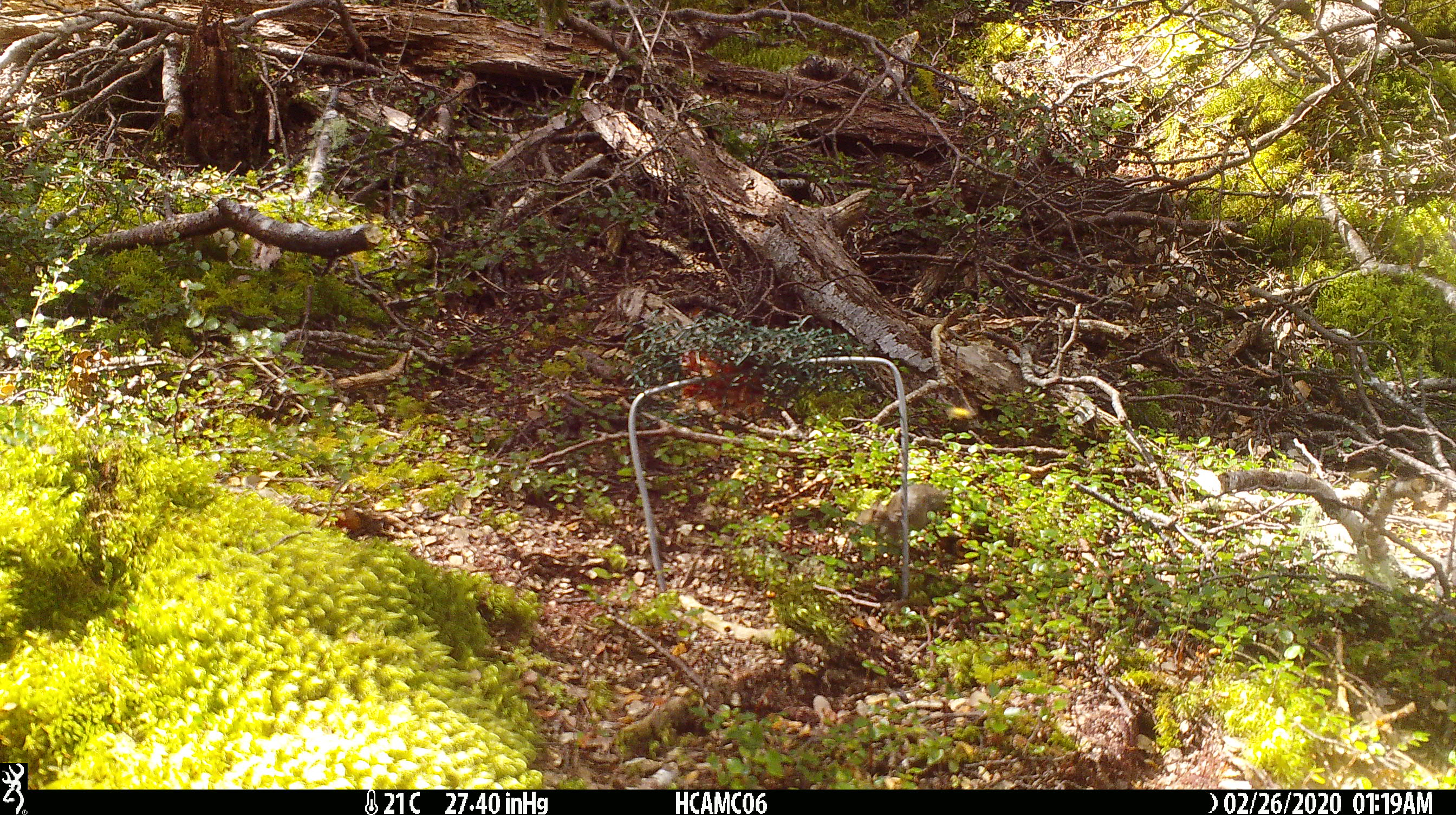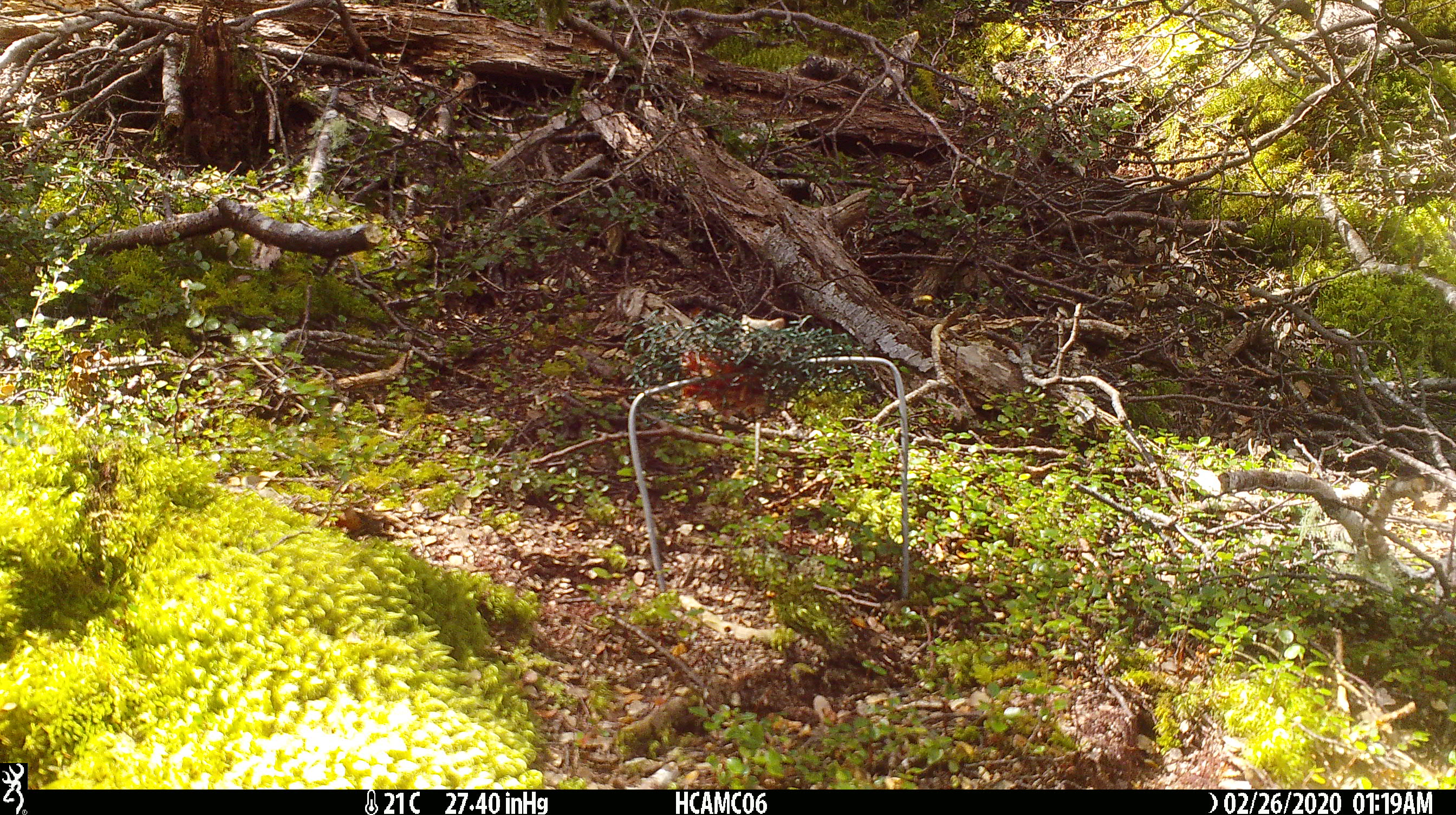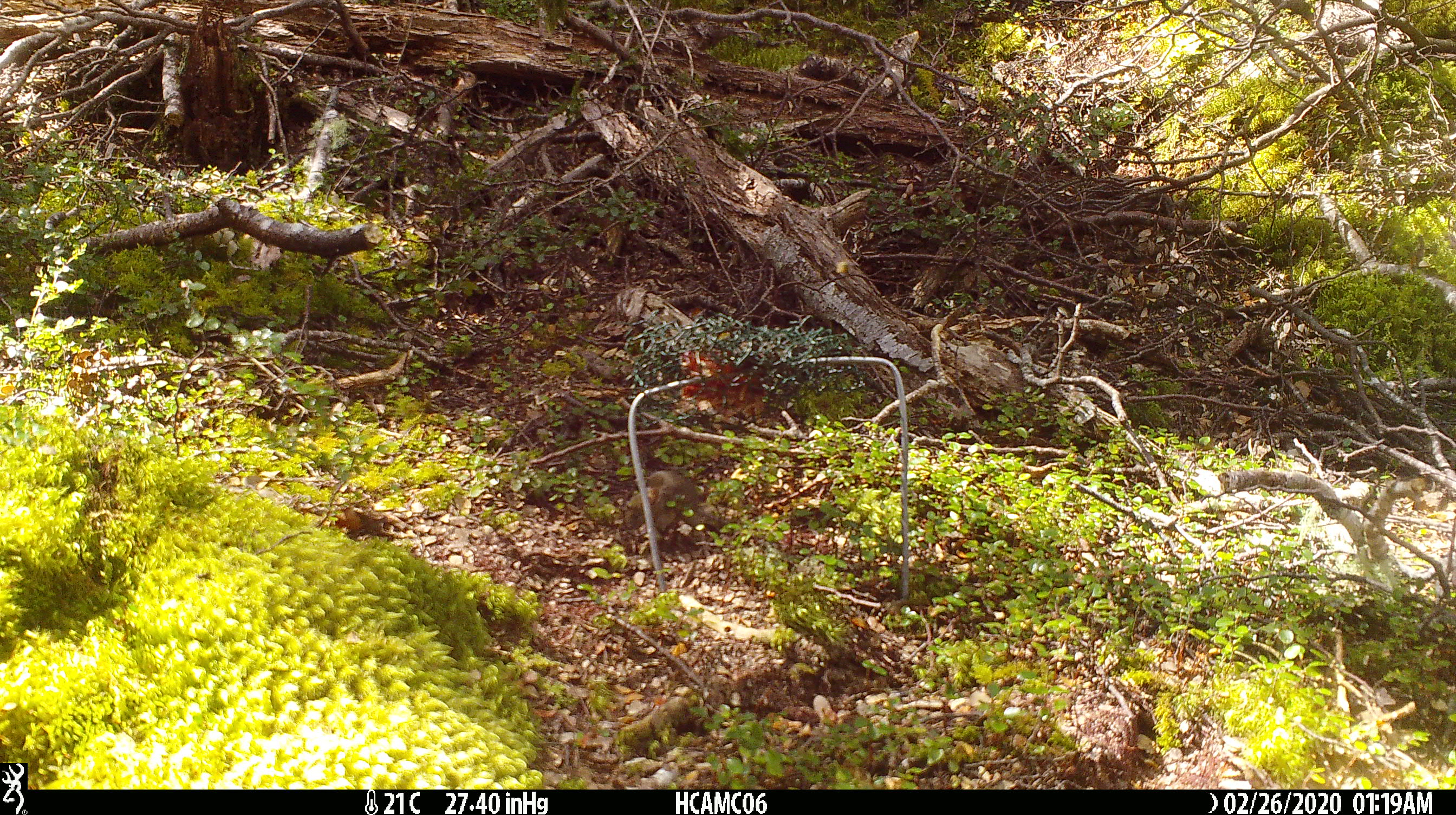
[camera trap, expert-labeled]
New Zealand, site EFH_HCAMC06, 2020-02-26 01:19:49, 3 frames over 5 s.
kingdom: Animalia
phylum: Chordata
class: Mammalia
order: Rodentia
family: Muridae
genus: Mus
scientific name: Mus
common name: mouse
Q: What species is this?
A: Mouse (Mus).